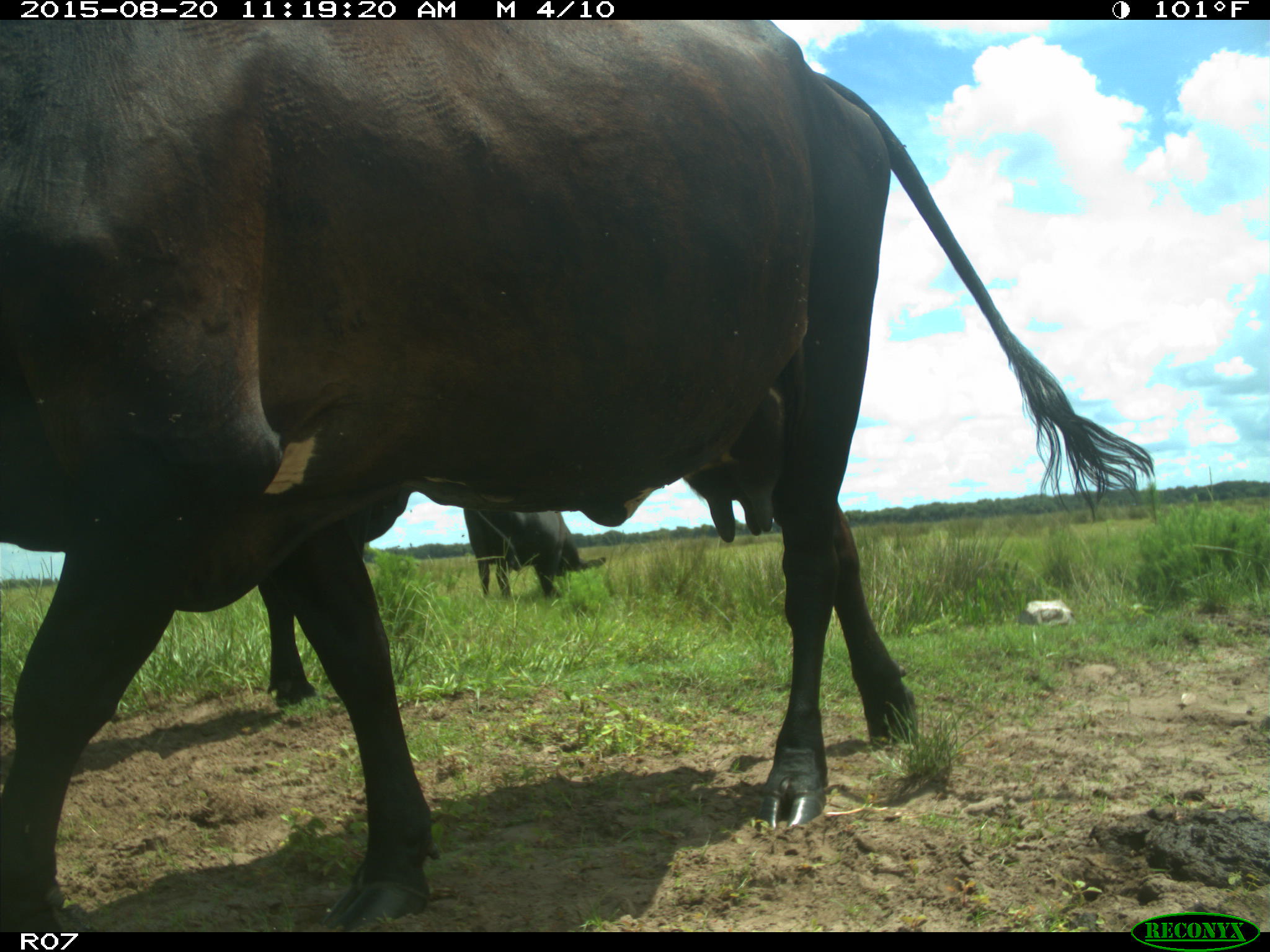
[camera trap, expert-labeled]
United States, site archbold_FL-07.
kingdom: Animalia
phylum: Chordata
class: Mammalia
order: Artiodactyla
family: Bovidae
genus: Bos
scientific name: Bos taurus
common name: domestic cow